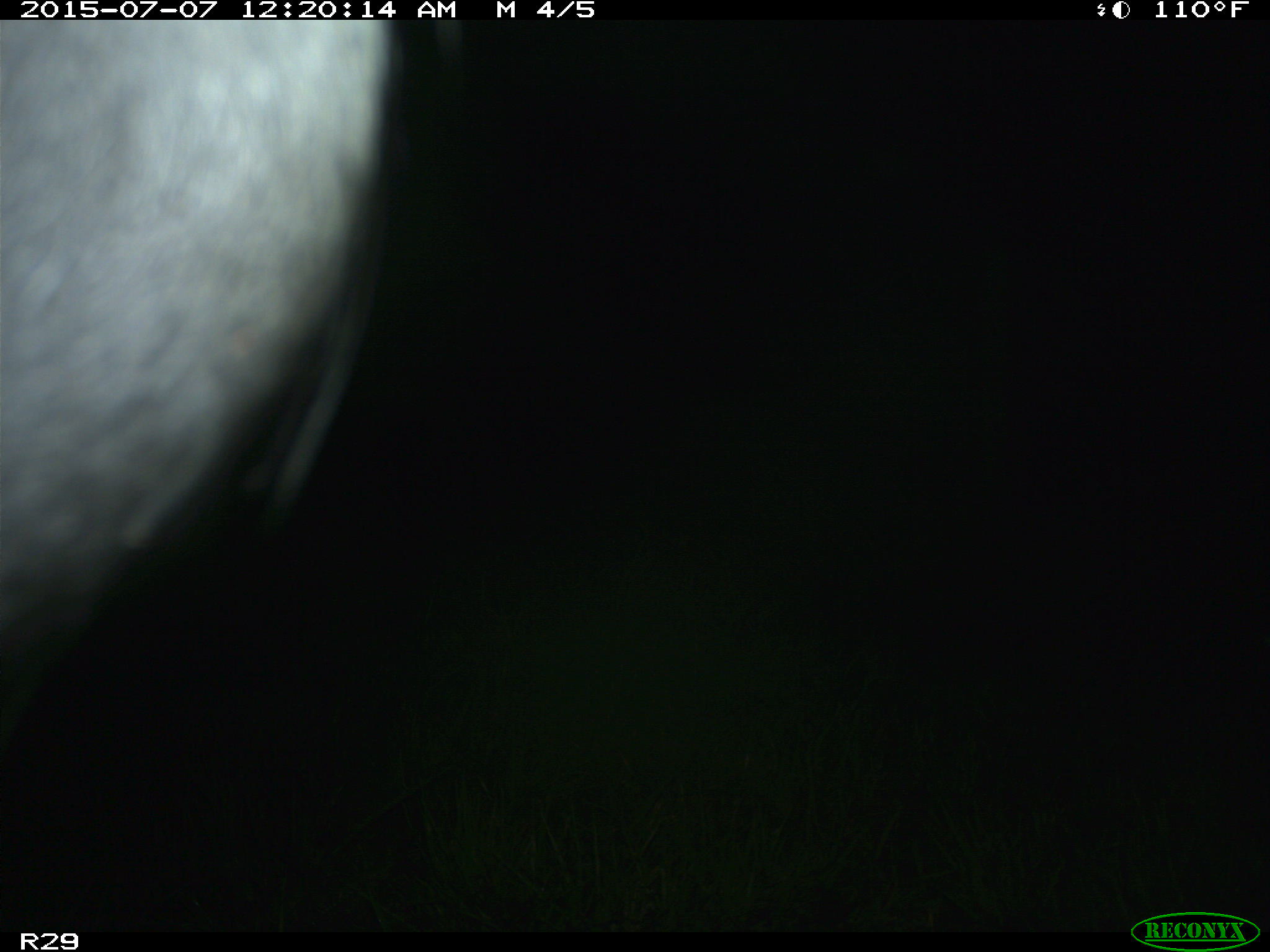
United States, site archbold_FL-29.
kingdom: Animalia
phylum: Chordata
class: Mammalia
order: Artiodactyla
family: Bovidae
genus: Bos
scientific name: Bos taurus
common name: domestic cow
Bos taurus (domestic cow).